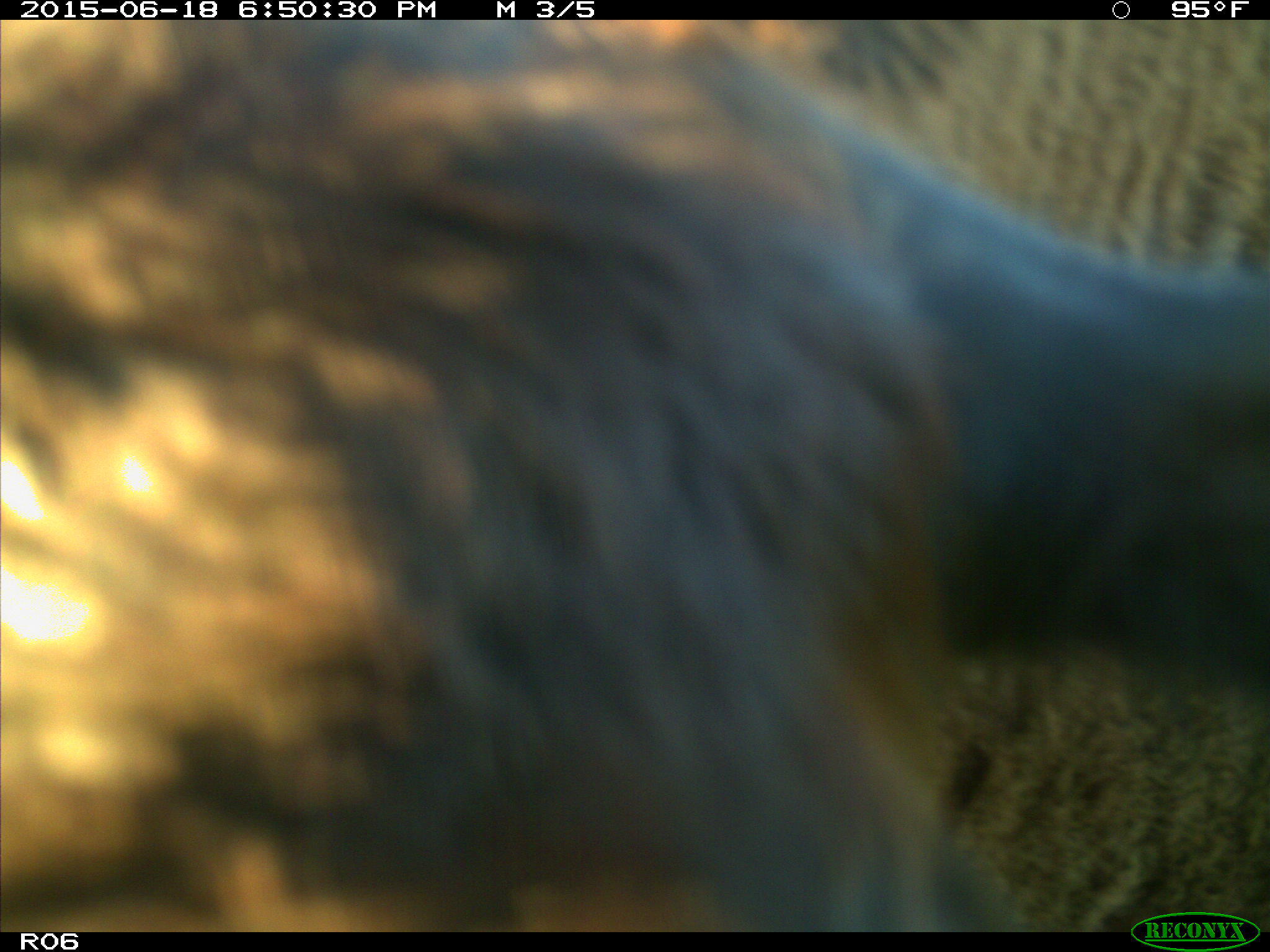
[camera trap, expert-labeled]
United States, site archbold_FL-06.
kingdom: Animalia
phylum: Chordata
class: Mammalia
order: Artiodactyla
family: Bovidae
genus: Bos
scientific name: Bos taurus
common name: domestic cow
Bos taurus (domestic cow).